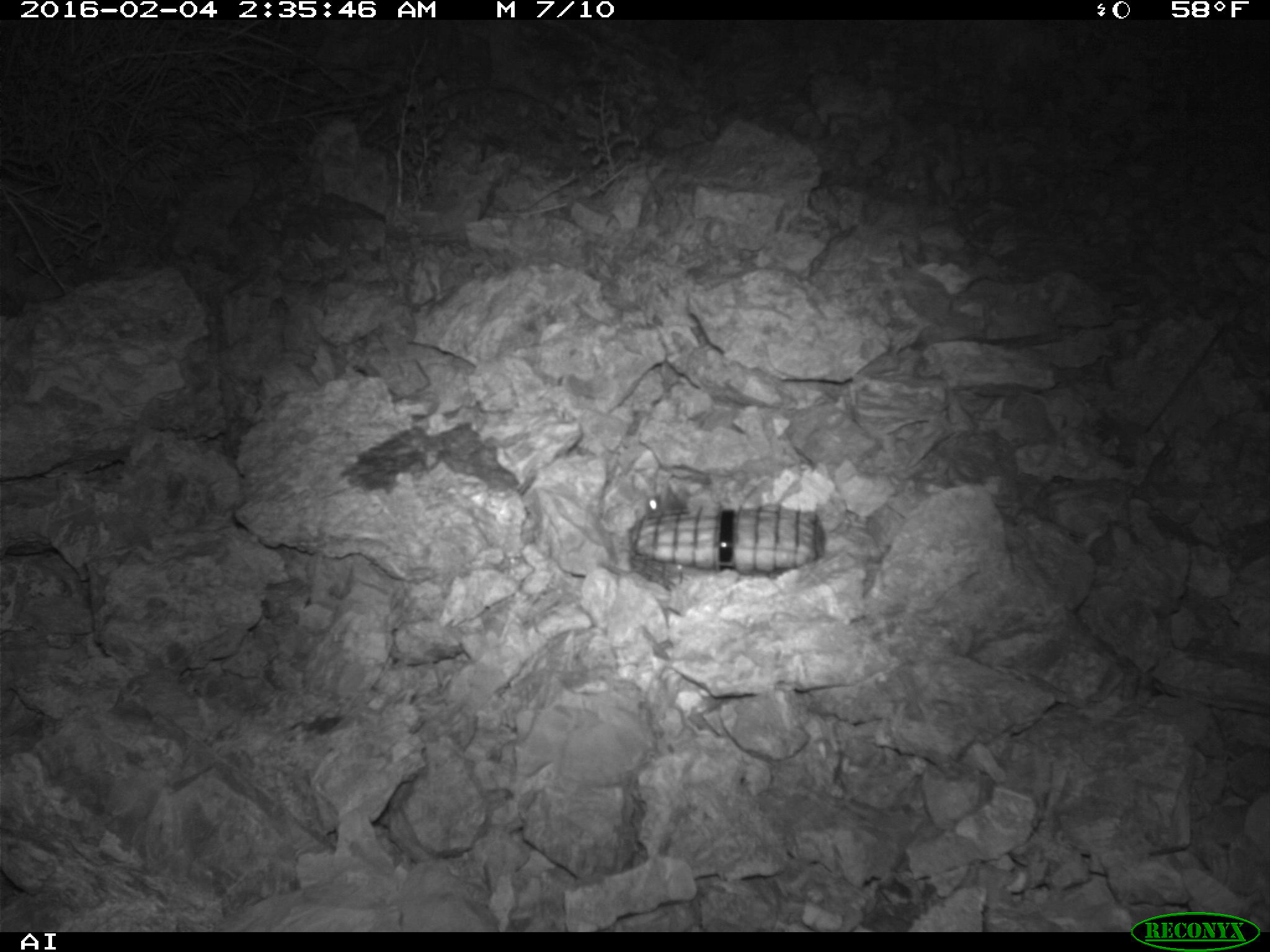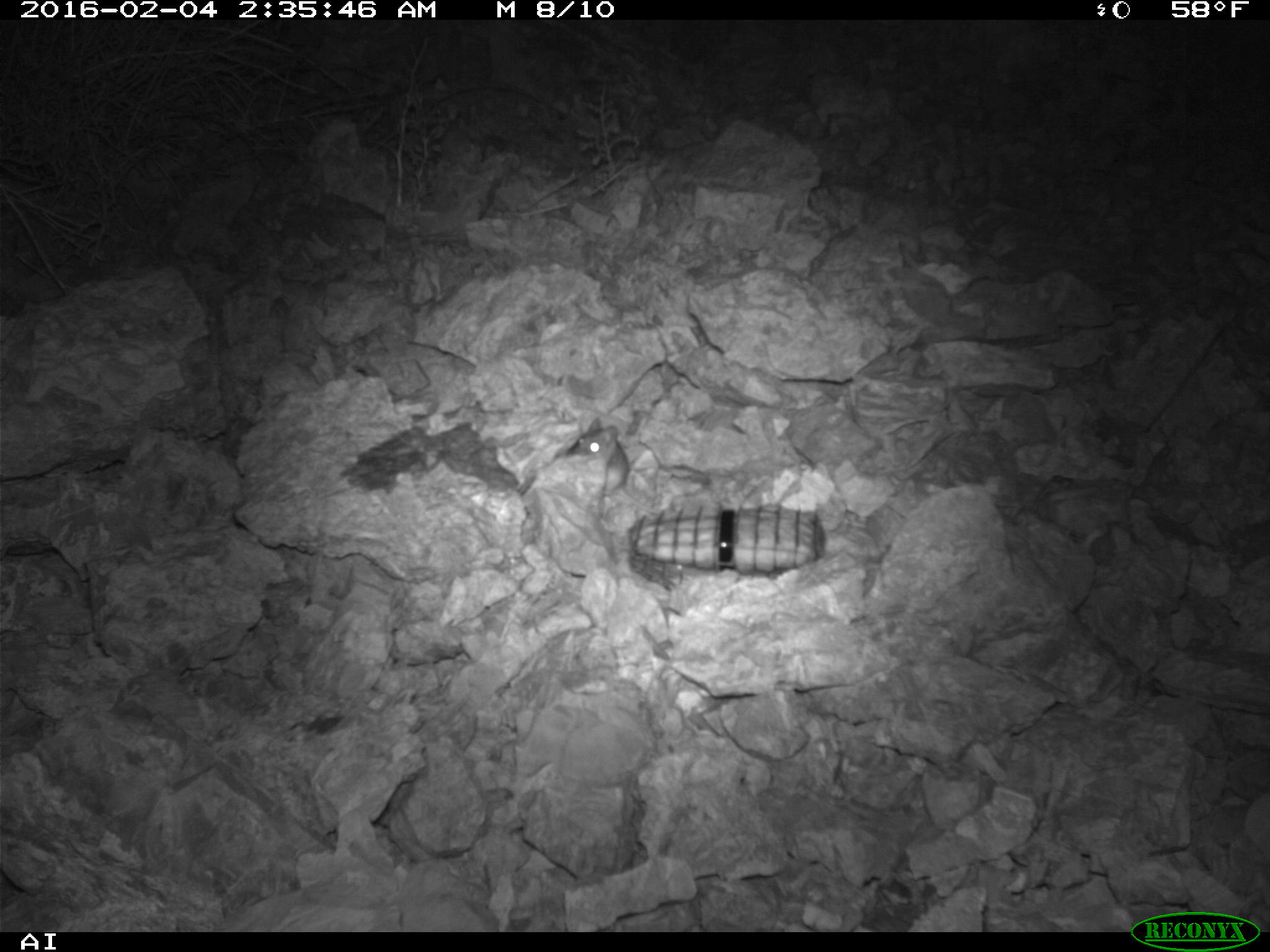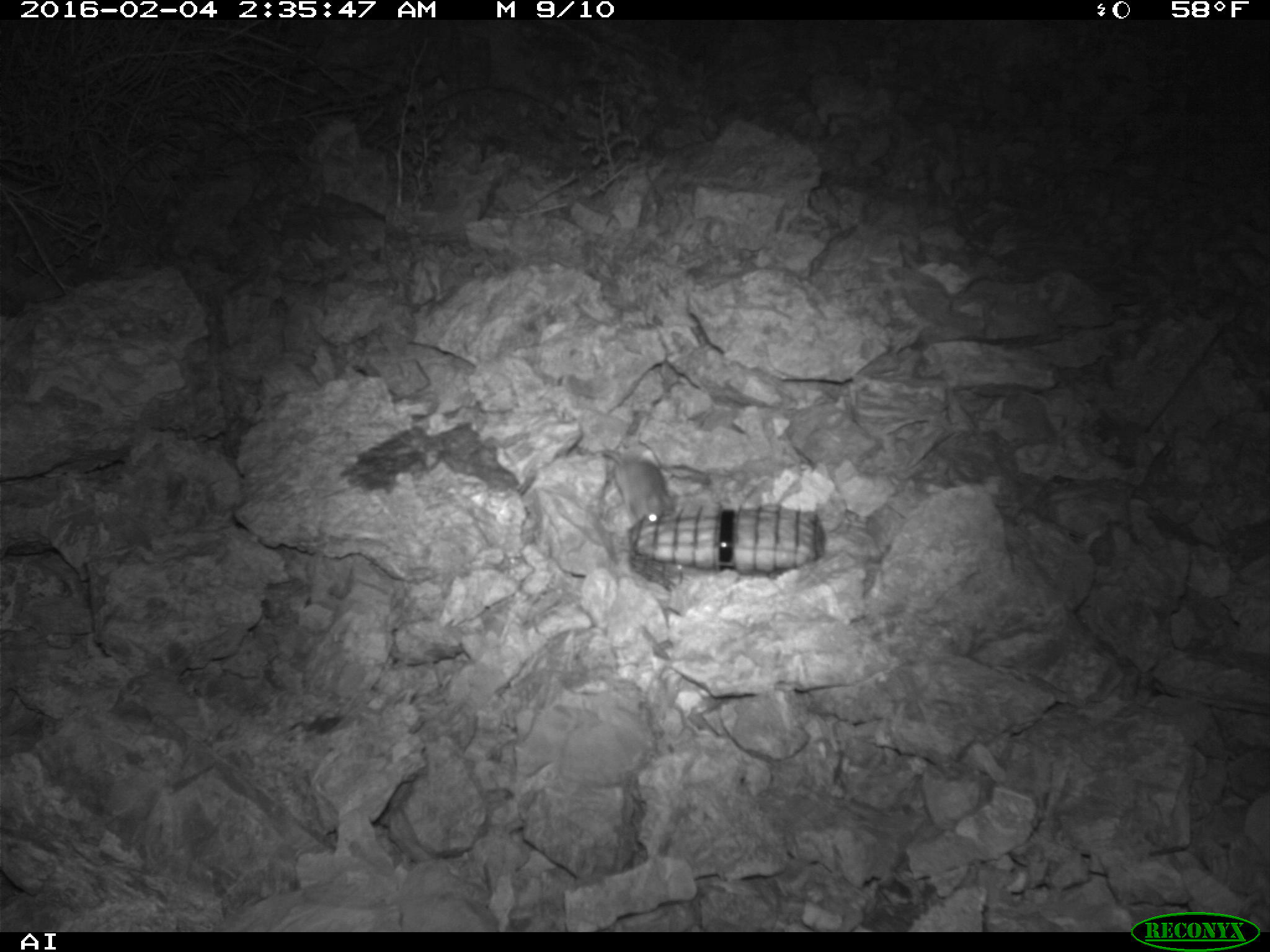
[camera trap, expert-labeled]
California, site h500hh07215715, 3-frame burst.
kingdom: Animalia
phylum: Chordata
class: Mammalia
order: Rodentia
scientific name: Rodentia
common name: rodent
Rodent (Rodentia).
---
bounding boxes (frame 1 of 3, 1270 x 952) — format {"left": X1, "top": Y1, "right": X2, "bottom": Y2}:
rodent: {"left": 641, "top": 480, "right": 662, "bottom": 512}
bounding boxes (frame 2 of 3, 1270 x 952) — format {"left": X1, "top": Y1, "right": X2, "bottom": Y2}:
rodent: {"left": 567, "top": 416, "right": 659, "bottom": 514}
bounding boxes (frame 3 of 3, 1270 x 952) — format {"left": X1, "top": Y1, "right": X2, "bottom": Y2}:
rodent: {"left": 600, "top": 449, "right": 674, "bottom": 526}